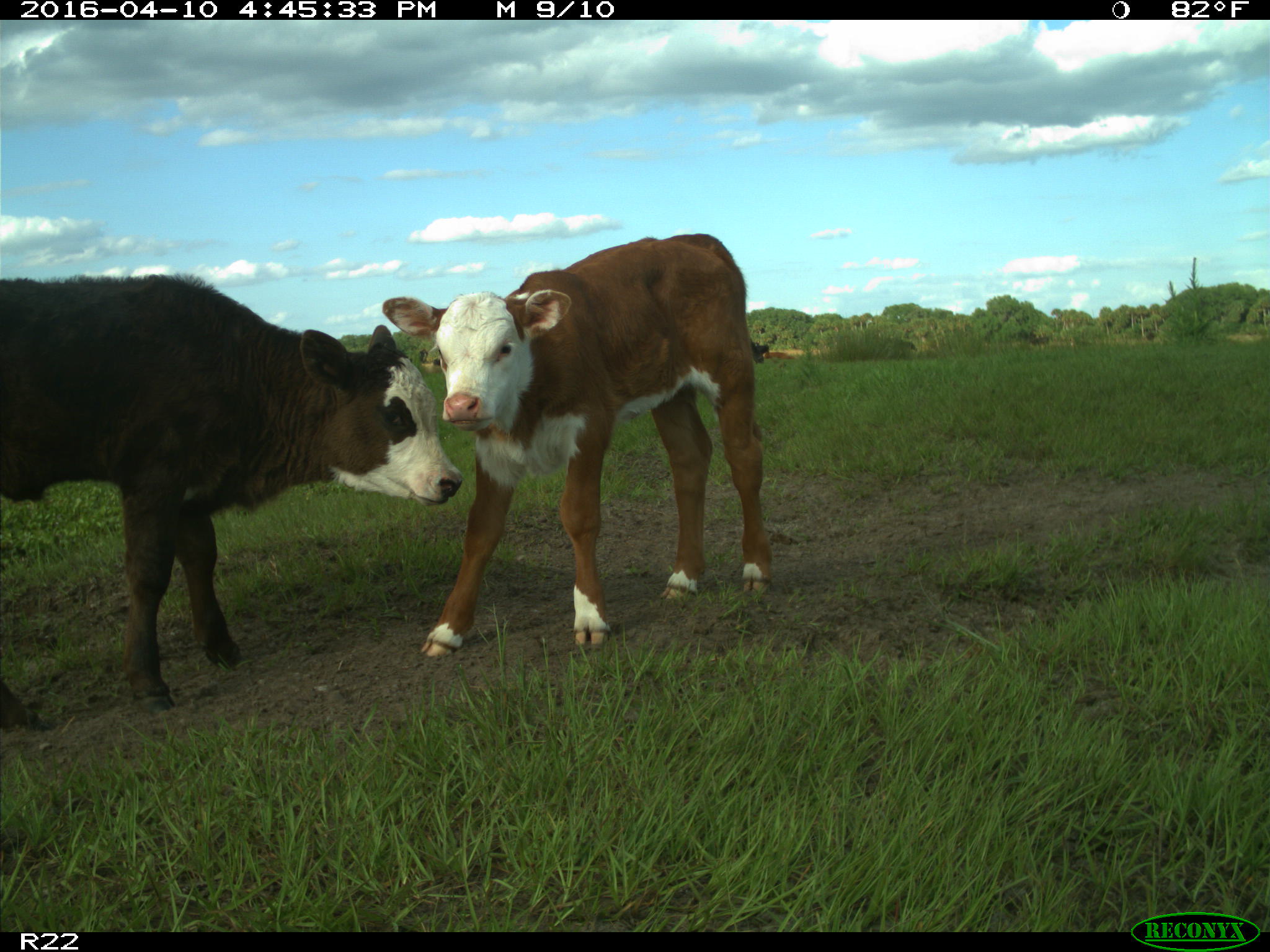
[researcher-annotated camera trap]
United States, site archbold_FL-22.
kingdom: Animalia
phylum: Chordata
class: Mammalia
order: Artiodactyla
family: Bovidae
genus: Bos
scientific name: Bos taurus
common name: domestic cow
Bos taurus (domestic cow).